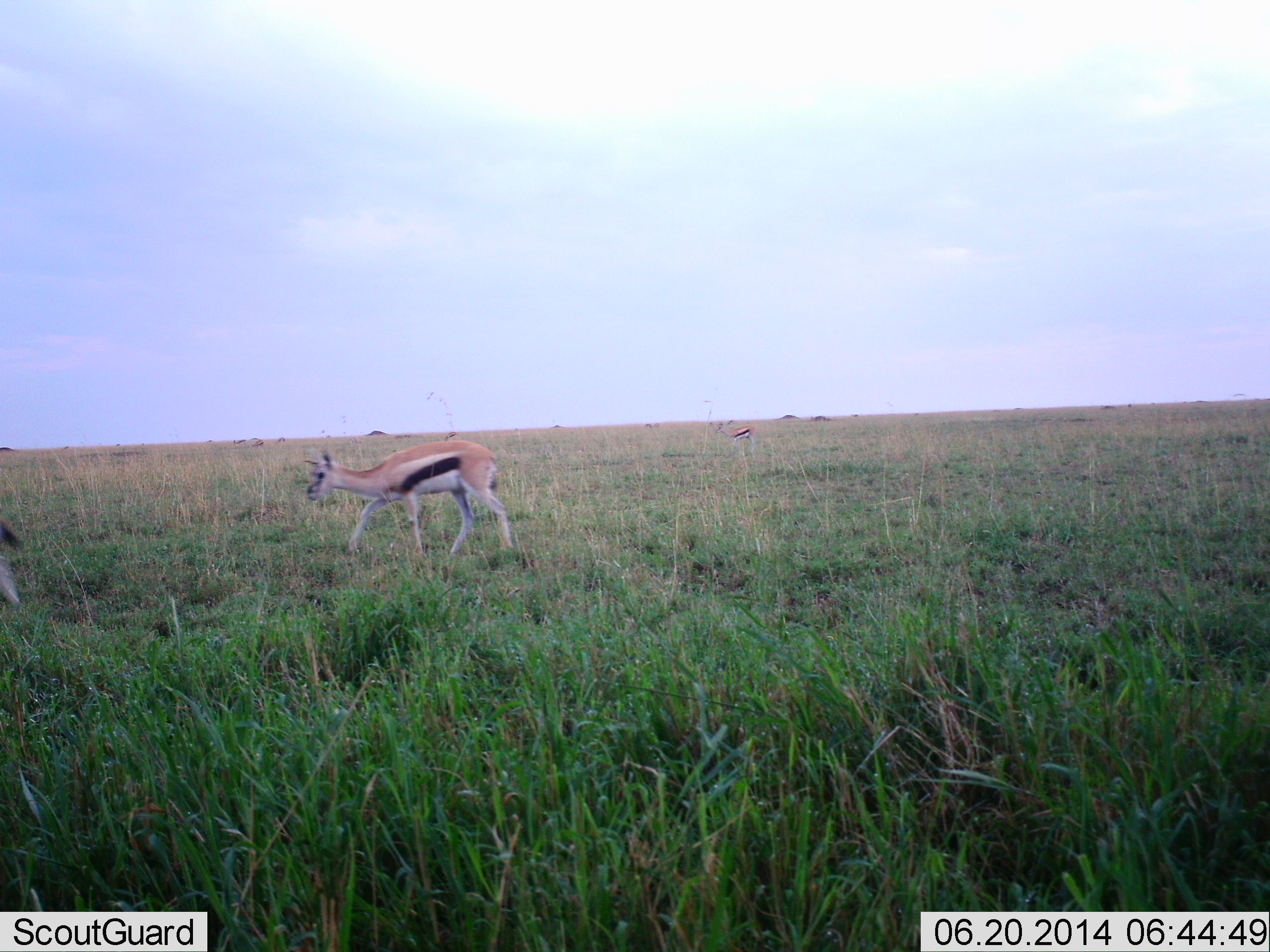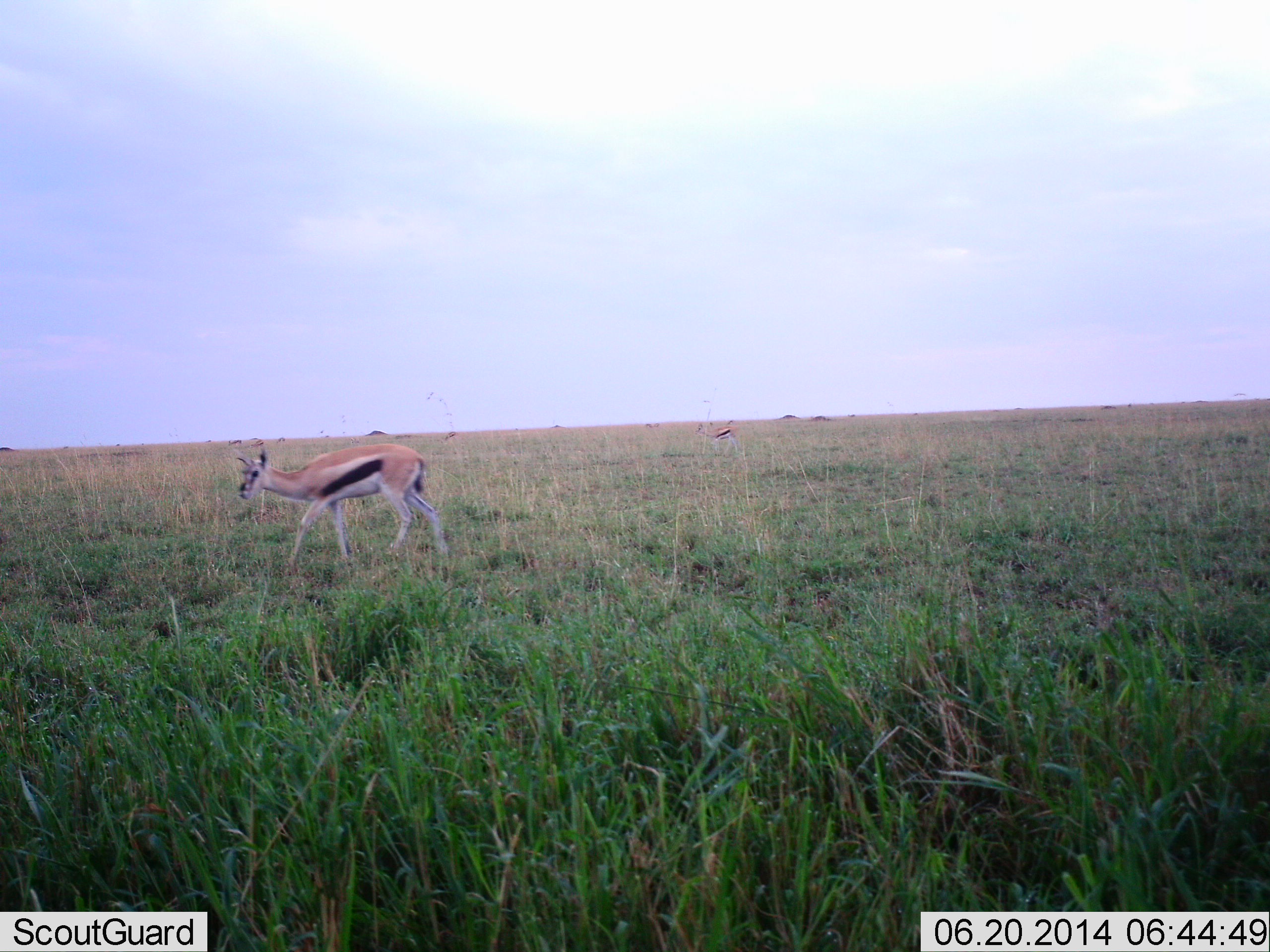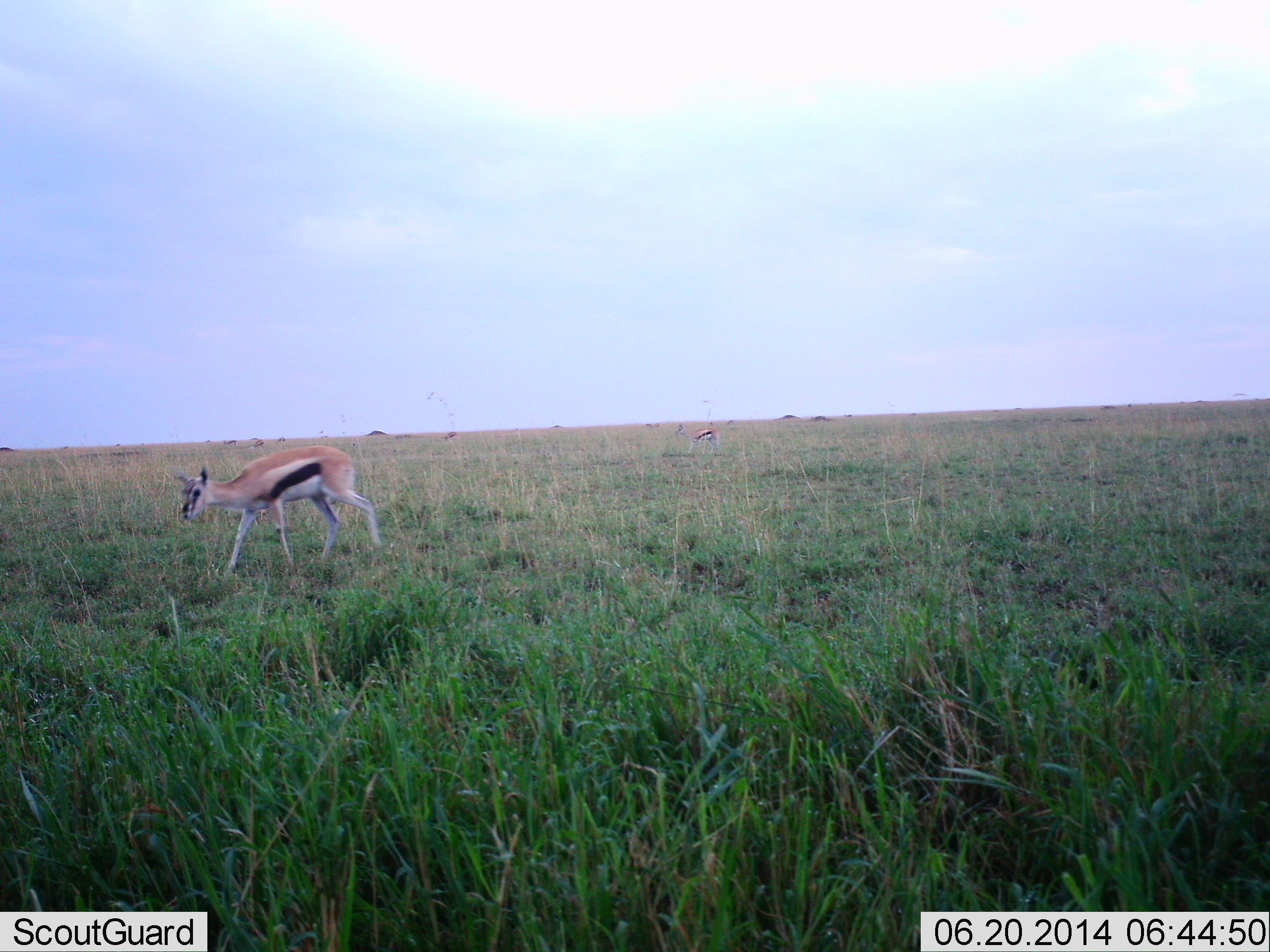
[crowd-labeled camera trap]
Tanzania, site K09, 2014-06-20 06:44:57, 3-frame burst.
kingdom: Animalia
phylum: Chordata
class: Mammalia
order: Artiodactyla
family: Bovidae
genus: Eudorcas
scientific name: Eudorcas thomsonii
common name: thomson's gazelle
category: gazellethomsons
Gazellethomsons (thomson's gazelle) (Eudorcas thomsonii), count 1. Behavior (volunteer vote fractions): standing 0%, resting 0%, moving 90%, interacting 0%. Young present (vote fraction): 0%. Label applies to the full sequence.